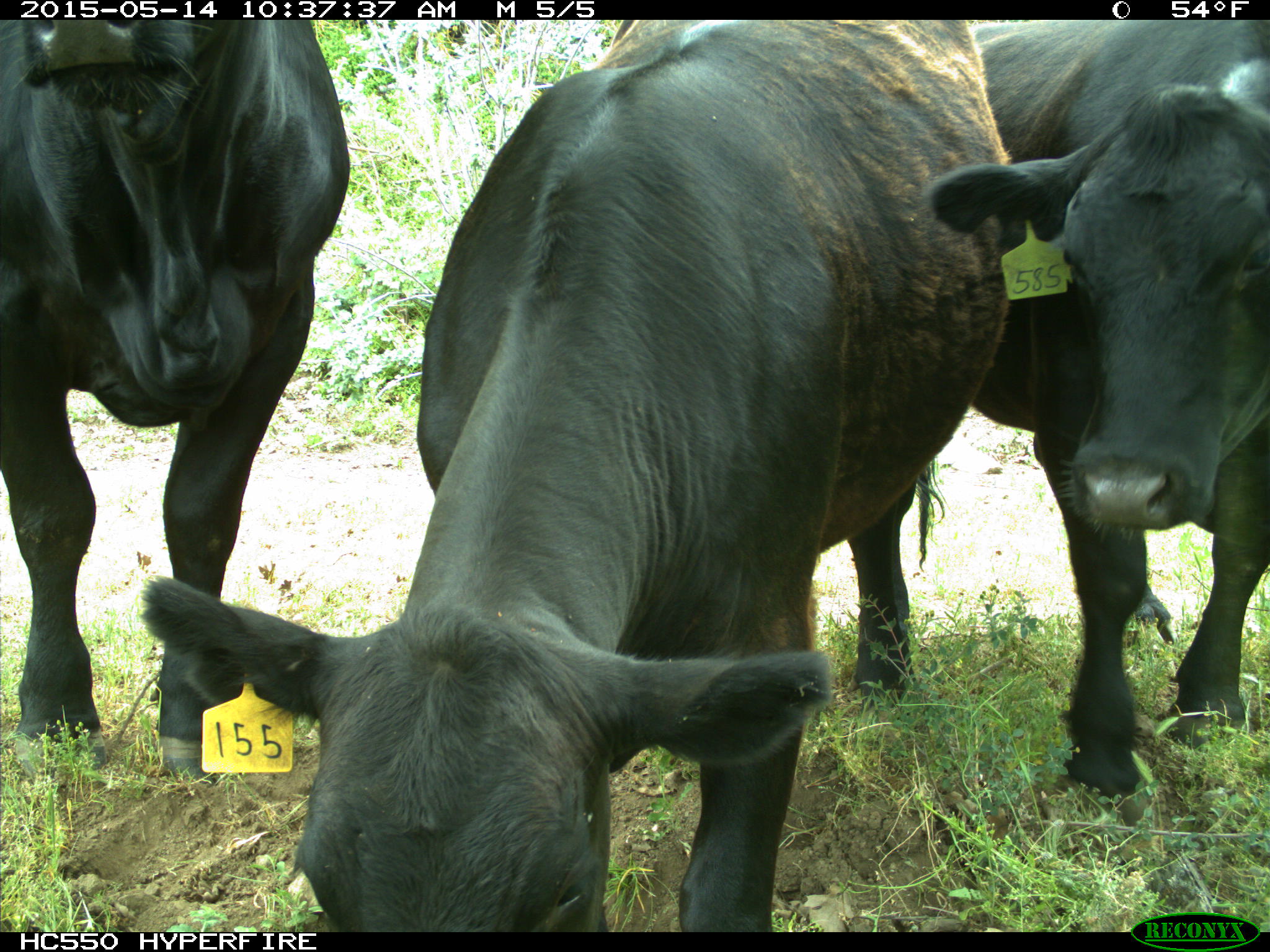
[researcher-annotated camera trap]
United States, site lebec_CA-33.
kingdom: Animalia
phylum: Chordata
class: Mammalia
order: Artiodactyla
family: Bovidae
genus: Bos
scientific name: Bos taurus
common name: domestic cow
Bos taurus (domestic cow).